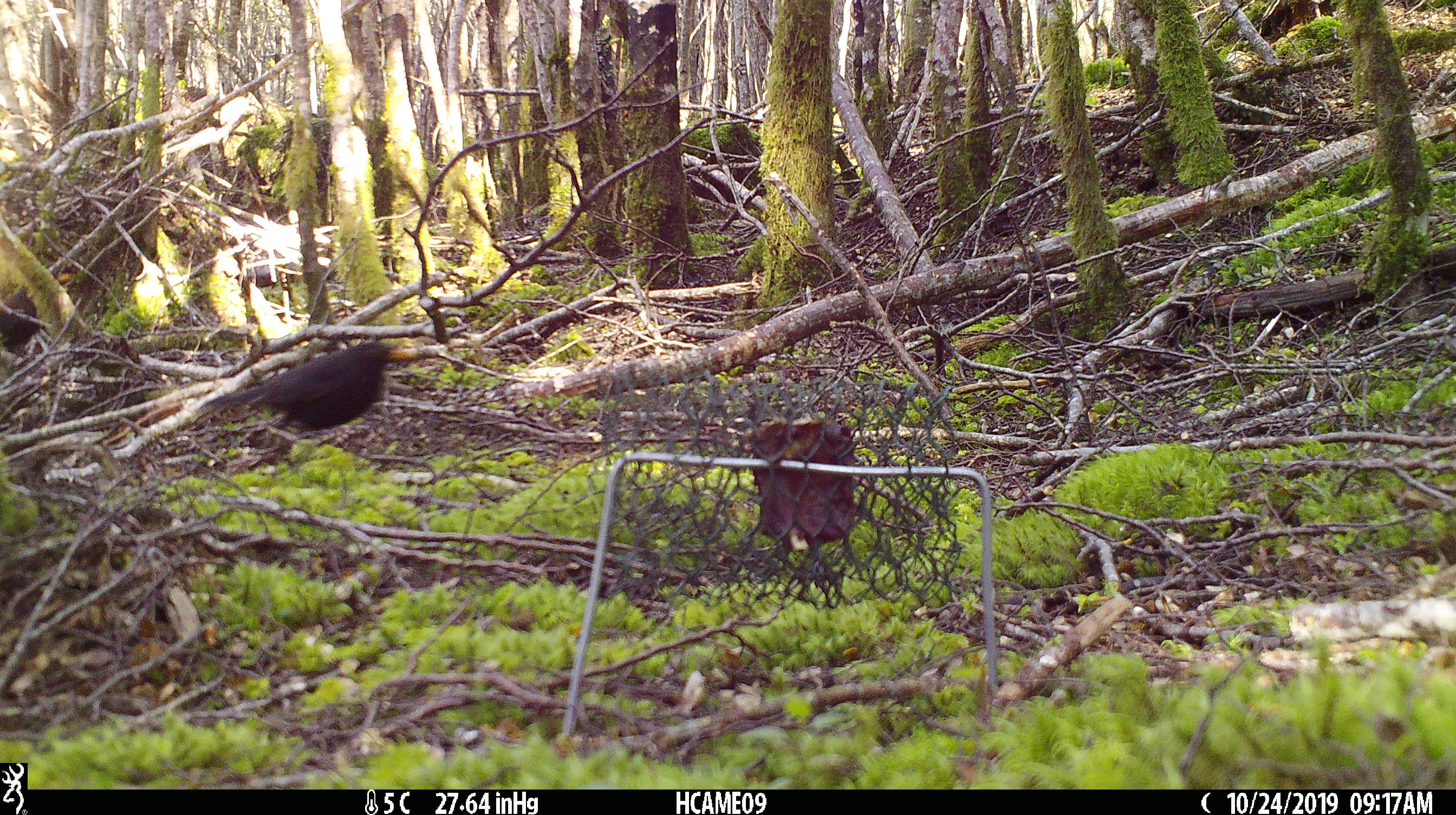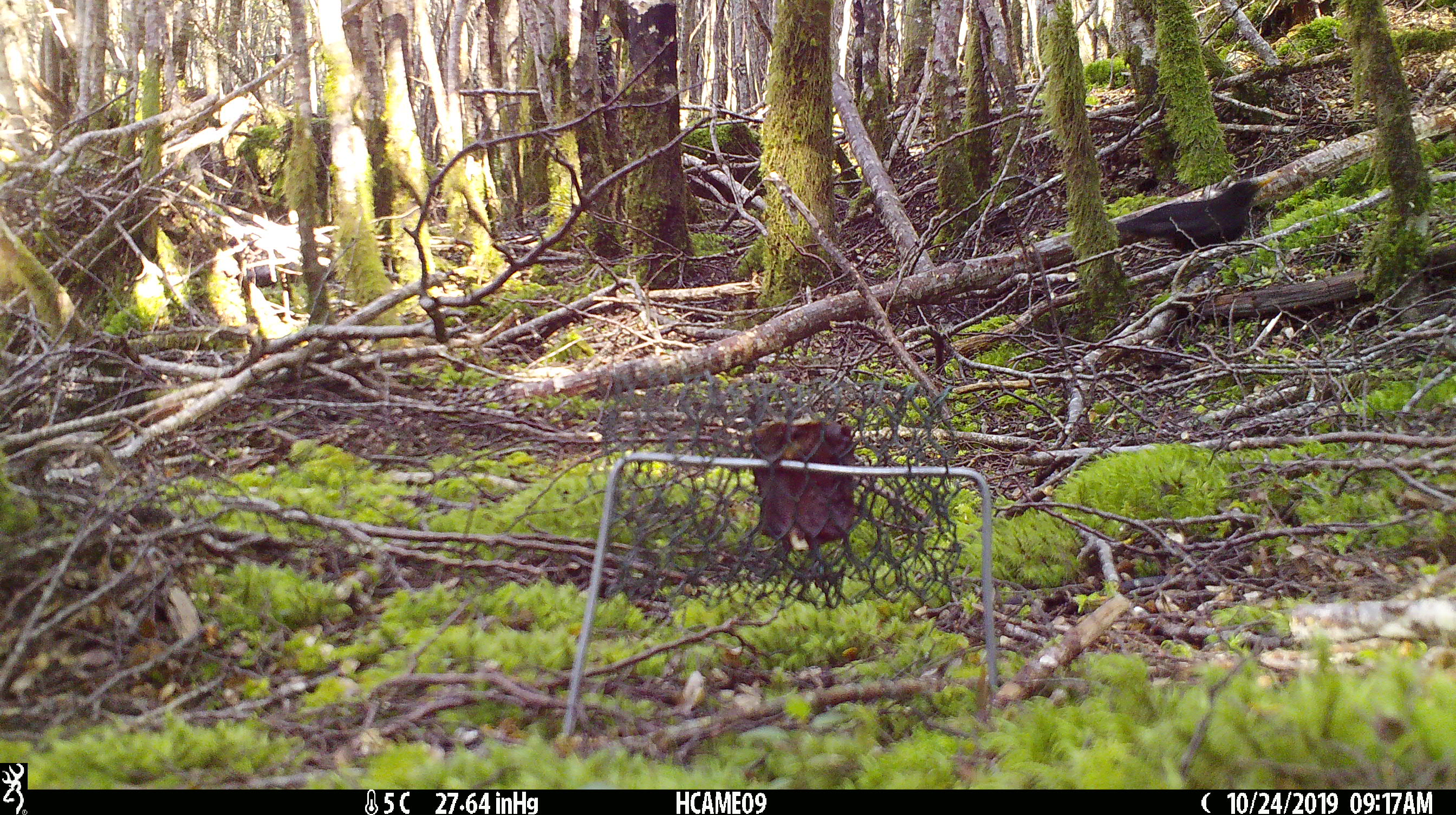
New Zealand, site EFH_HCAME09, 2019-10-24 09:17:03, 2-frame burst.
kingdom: Animalia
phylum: Chordata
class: Aves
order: Passeriformes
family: Turdidae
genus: Turdus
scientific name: Turdus merula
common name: eurasian blackbird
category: blackbird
Blackbird (eurasian blackbird) (Turdus merula).